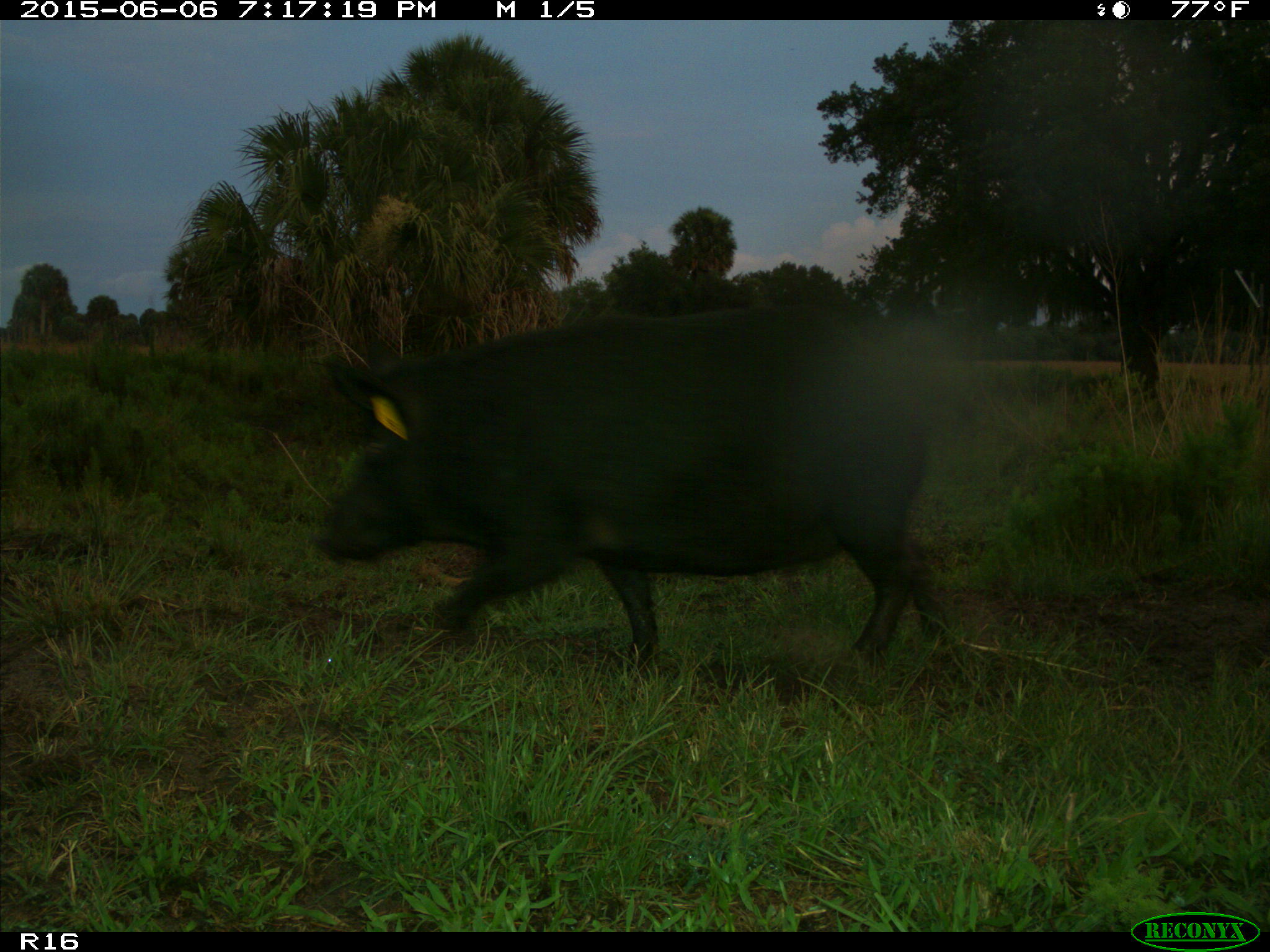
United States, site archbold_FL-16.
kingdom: Animalia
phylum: Chordata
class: Mammalia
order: Artiodactyla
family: Suidae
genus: Sus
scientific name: Sus scrofa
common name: wild boar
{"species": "Sus scrofa (wild boar)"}